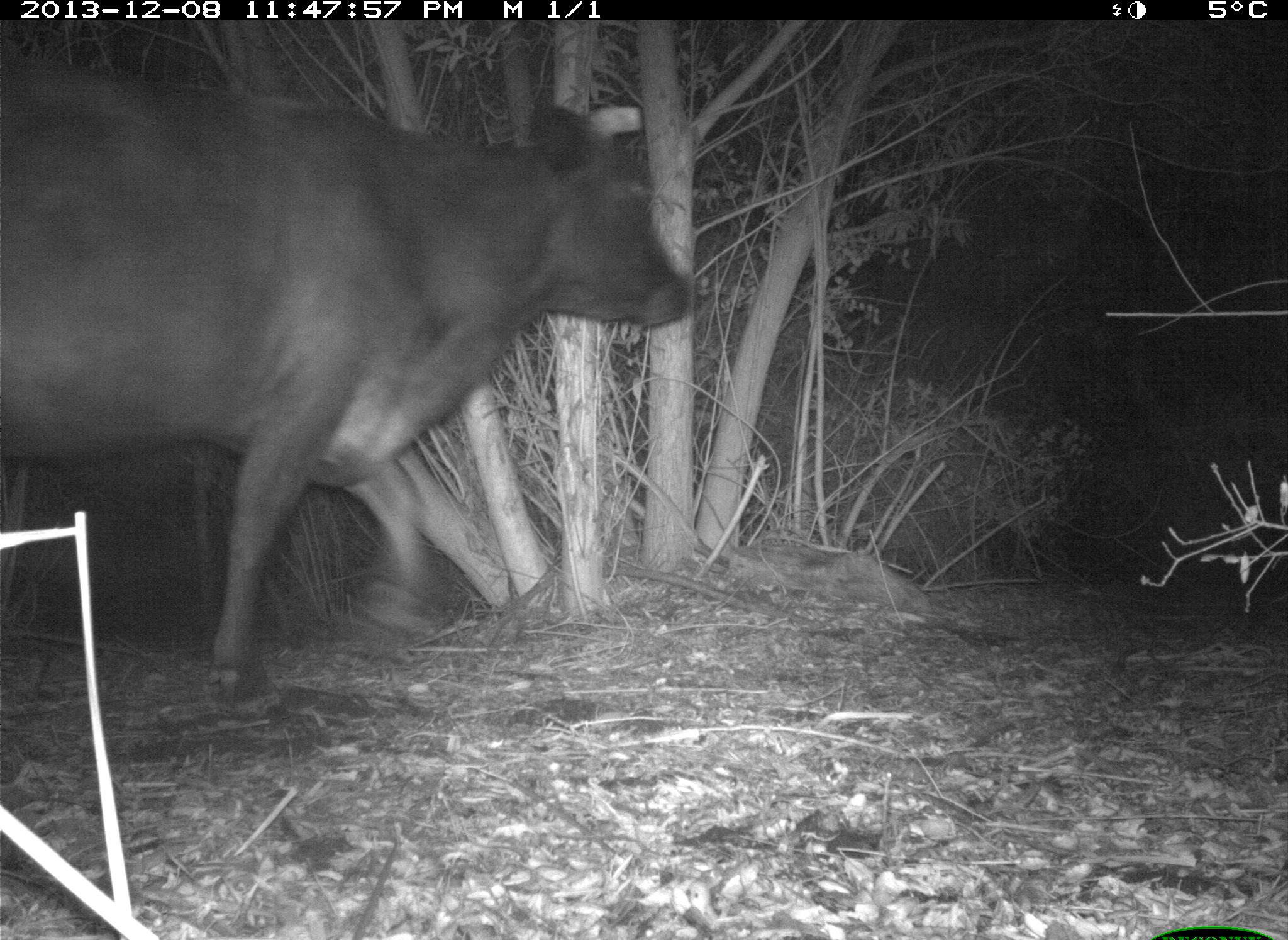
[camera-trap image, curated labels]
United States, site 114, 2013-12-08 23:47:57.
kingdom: Animalia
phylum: Chordata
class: Mammalia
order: Artiodactyla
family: Bovidae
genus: Bos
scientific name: Bos taurus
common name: cow